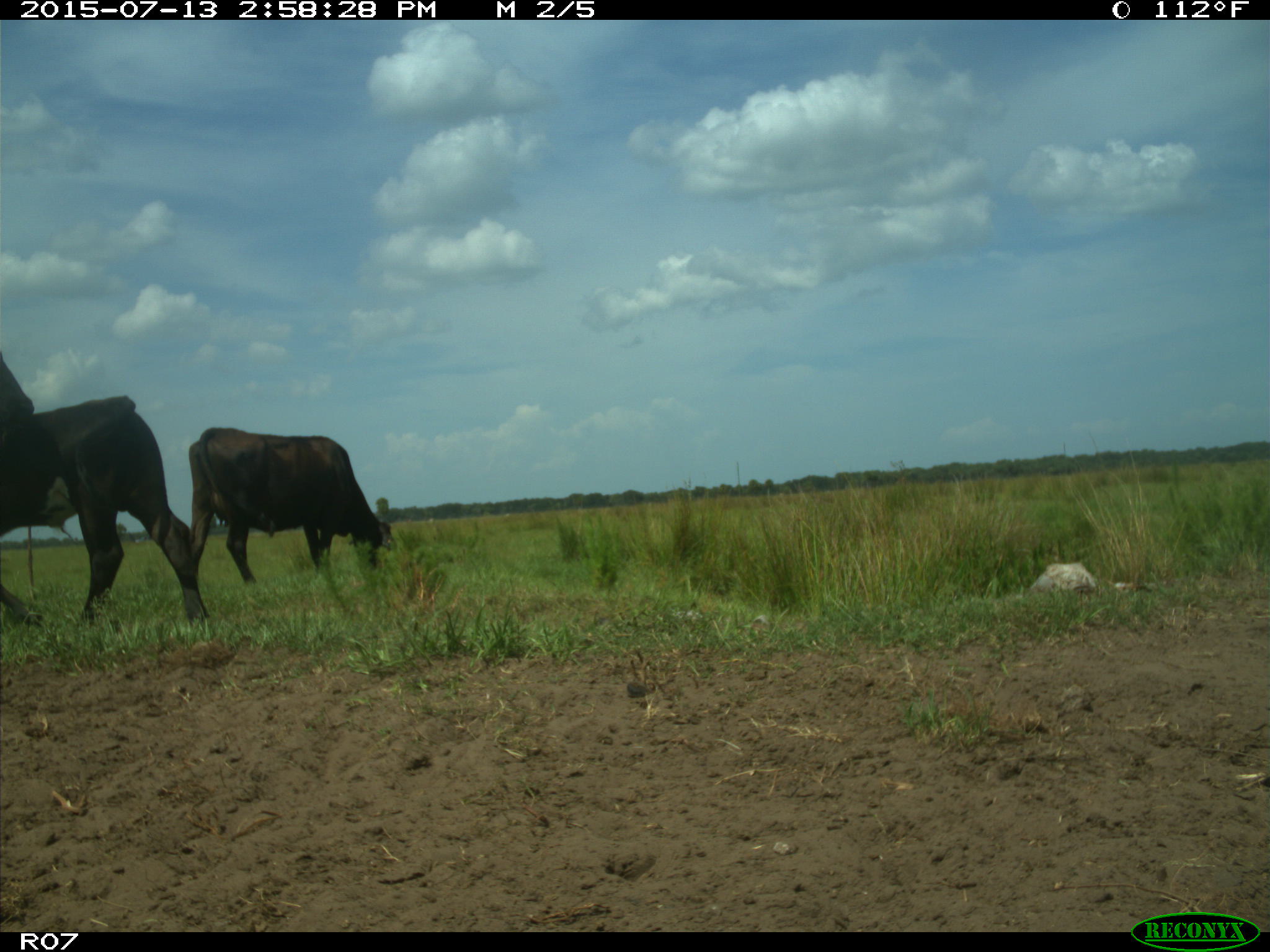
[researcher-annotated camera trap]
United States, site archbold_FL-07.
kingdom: Animalia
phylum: Chordata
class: Mammalia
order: Artiodactyla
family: Bovidae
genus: Bos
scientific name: Bos taurus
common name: domestic cow